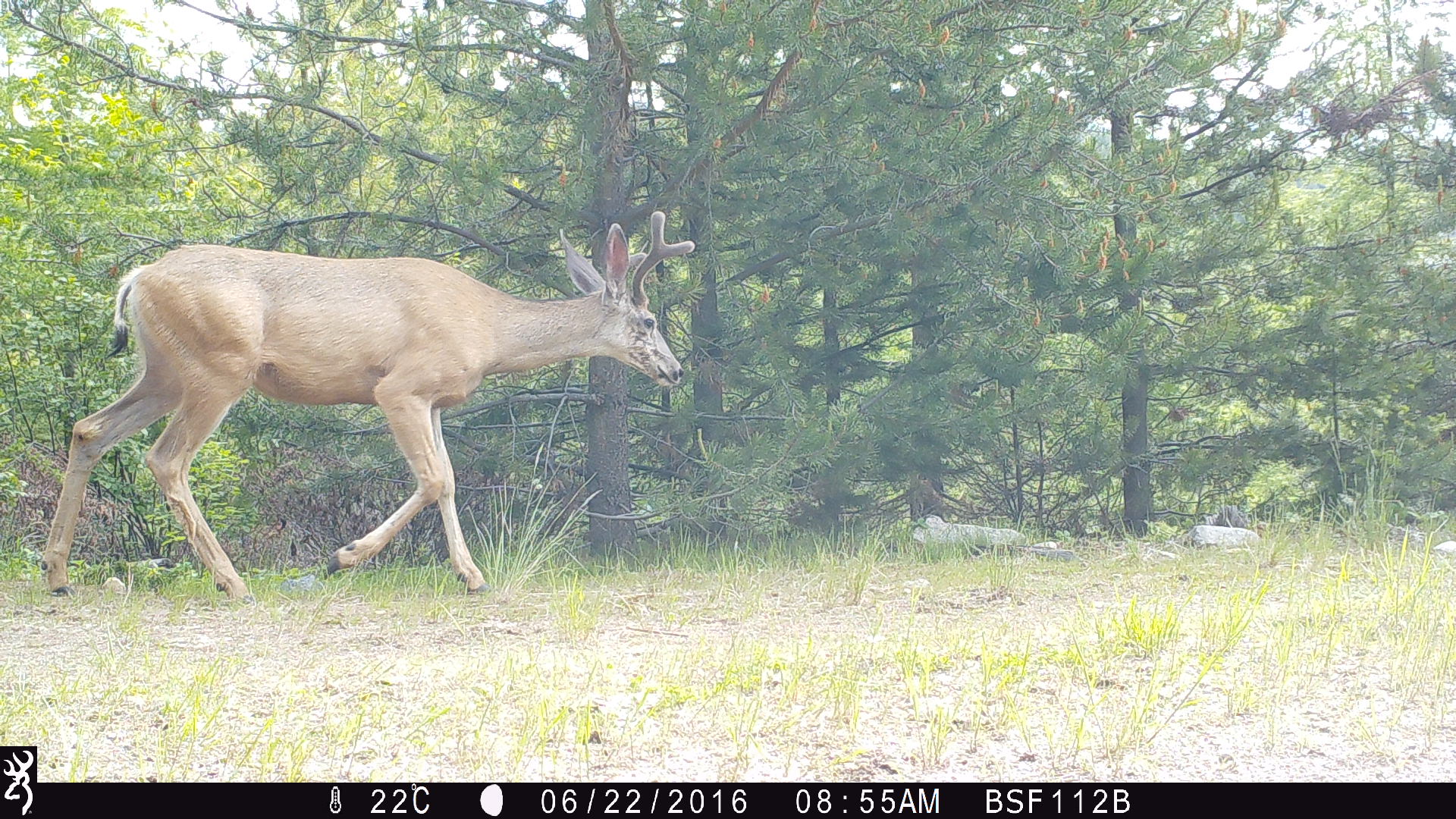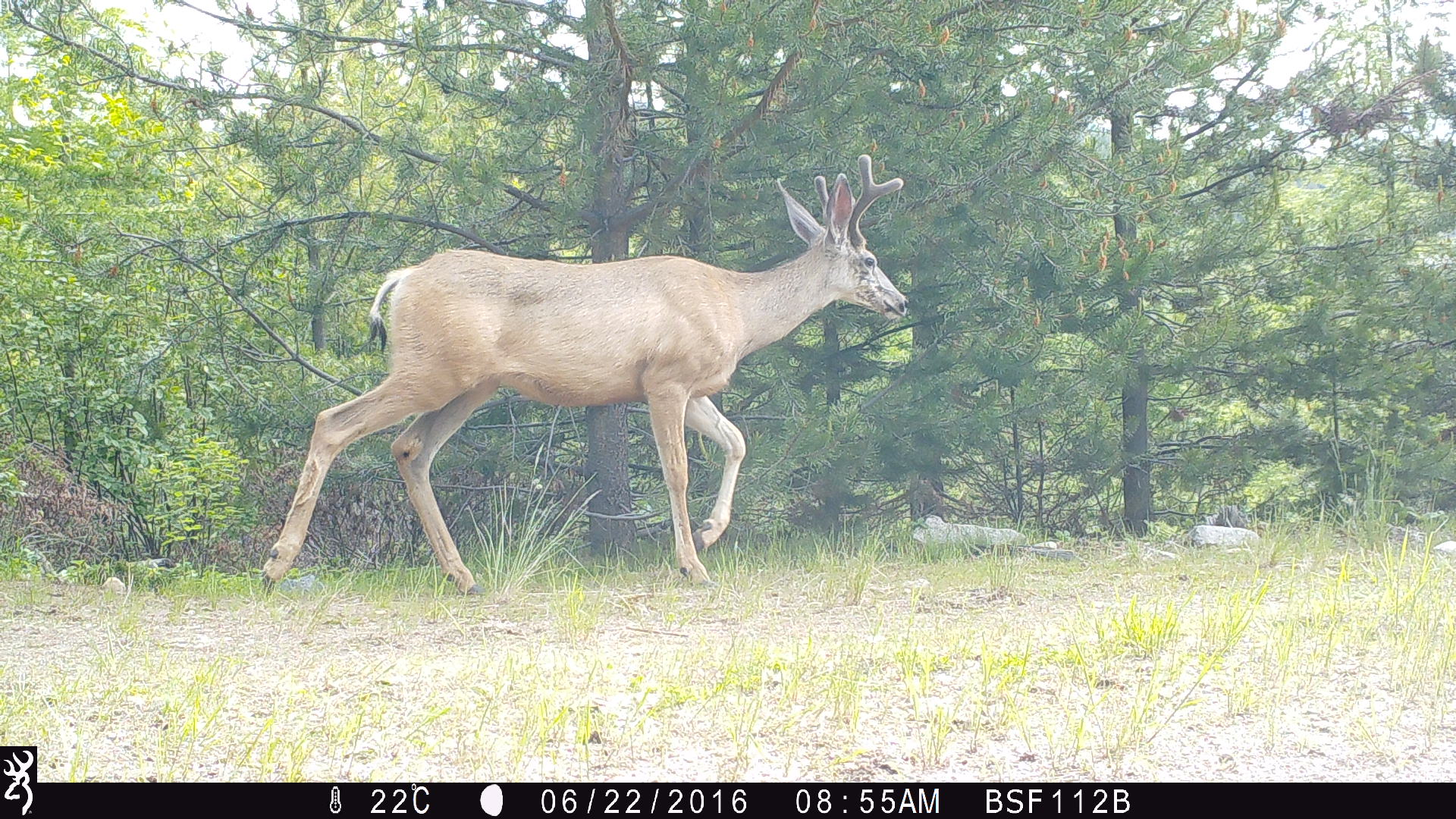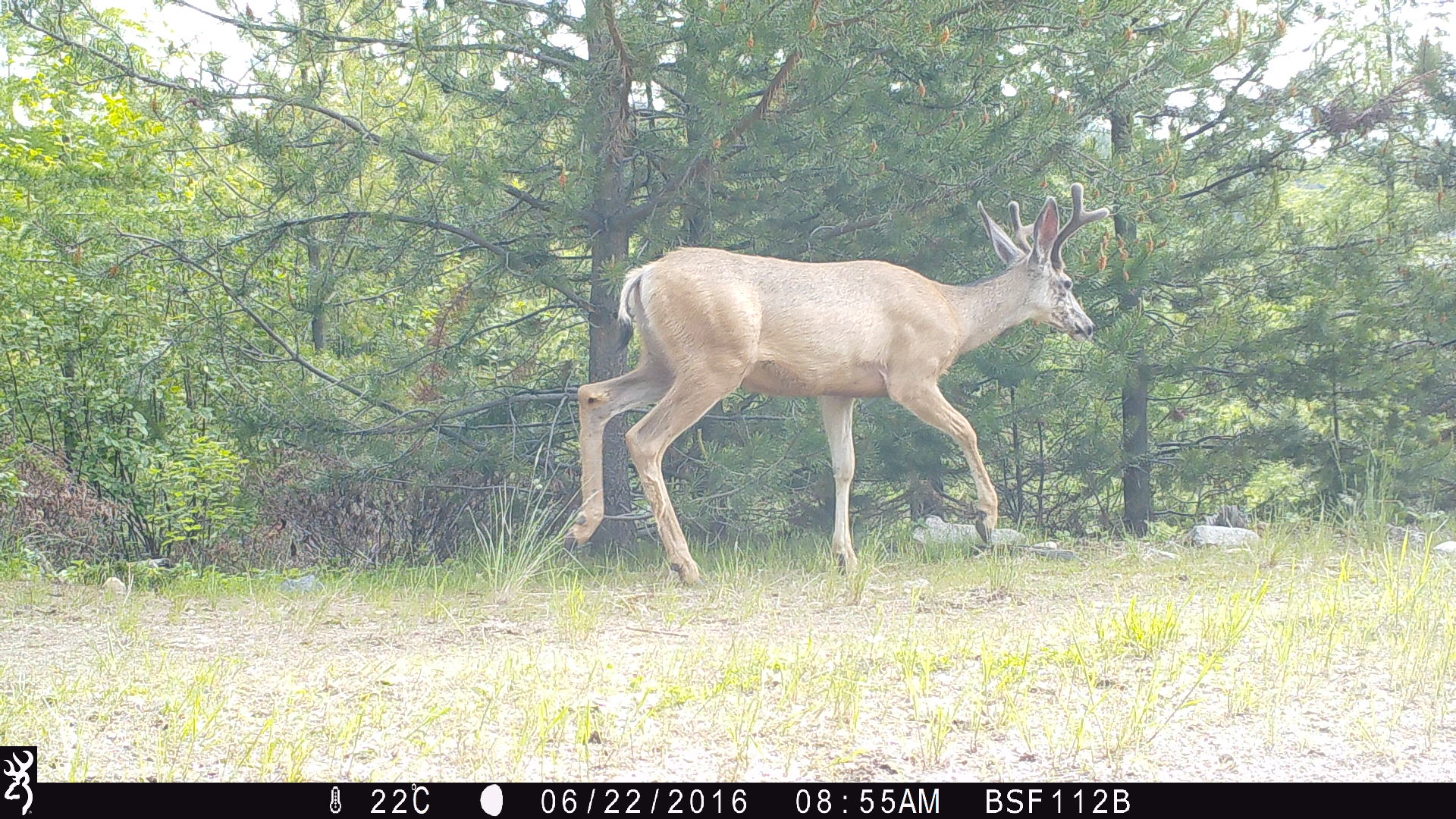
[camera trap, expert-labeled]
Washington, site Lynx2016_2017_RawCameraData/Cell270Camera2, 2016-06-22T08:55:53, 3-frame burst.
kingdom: Animalia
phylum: Chordata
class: Mammalia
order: Artiodactyla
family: Cervidae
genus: Odocoileus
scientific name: Odocoileus hemionus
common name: mule deer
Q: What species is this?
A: Odocoileus hemionus (mule deer).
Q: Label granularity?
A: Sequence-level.